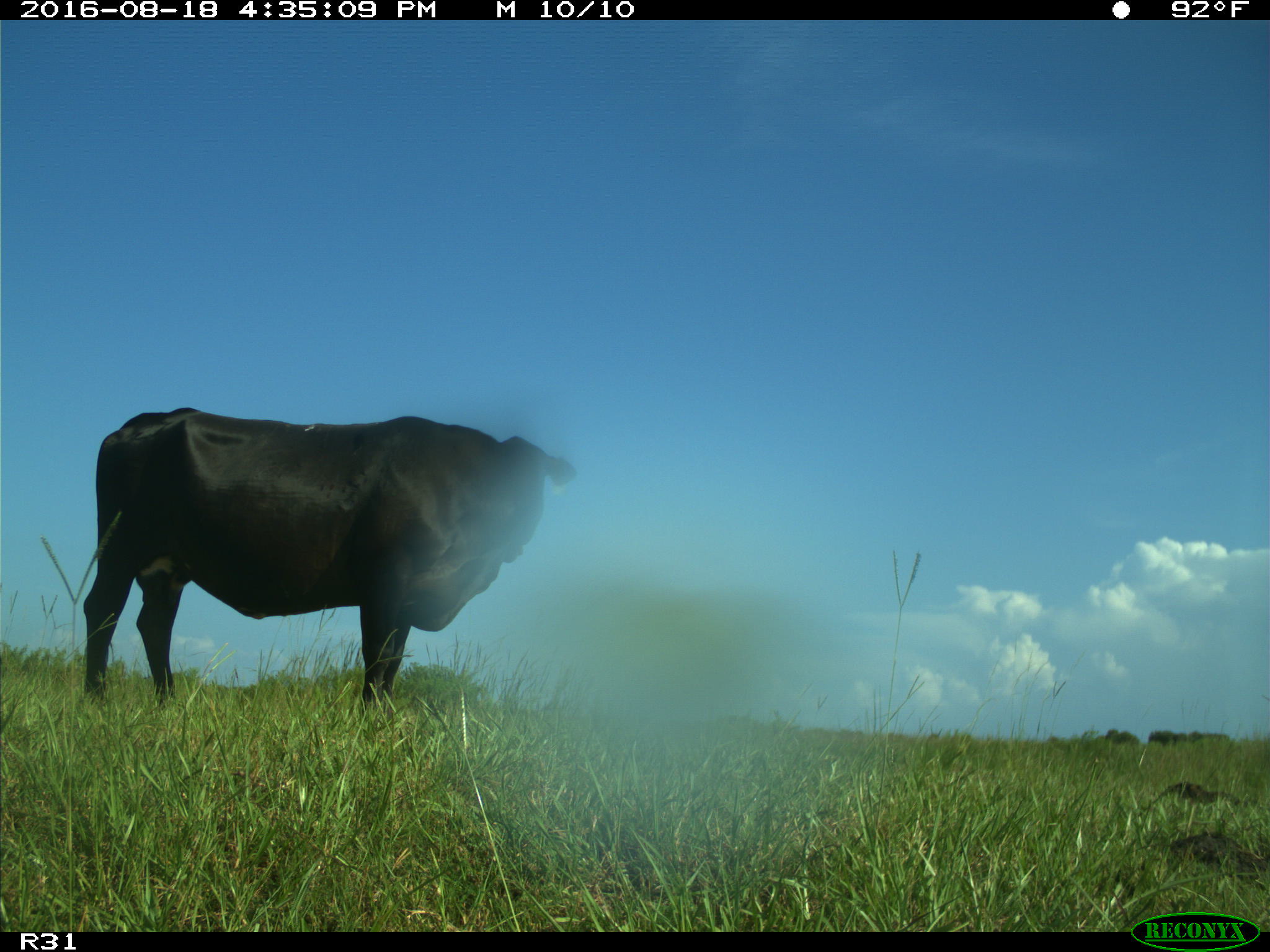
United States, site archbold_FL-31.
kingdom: Animalia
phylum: Chordata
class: Mammalia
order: Artiodactyla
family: Bovidae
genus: Bos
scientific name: Bos taurus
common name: domestic cow